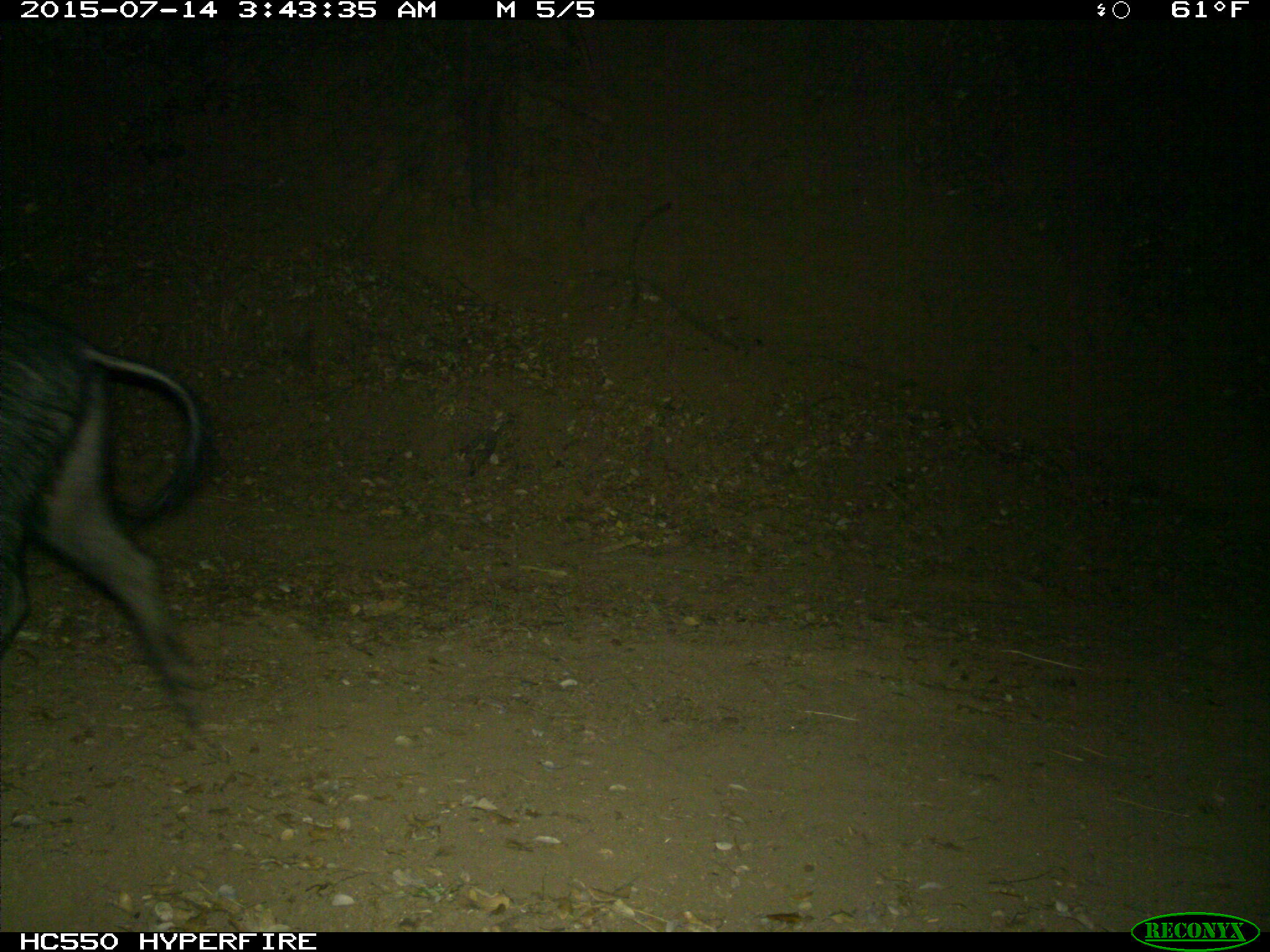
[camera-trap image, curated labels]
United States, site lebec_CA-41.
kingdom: Animalia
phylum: Chordata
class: Mammalia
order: Artiodactyla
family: Suidae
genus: Sus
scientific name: Sus scrofa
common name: wild boar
Sus scrofa (wild boar).